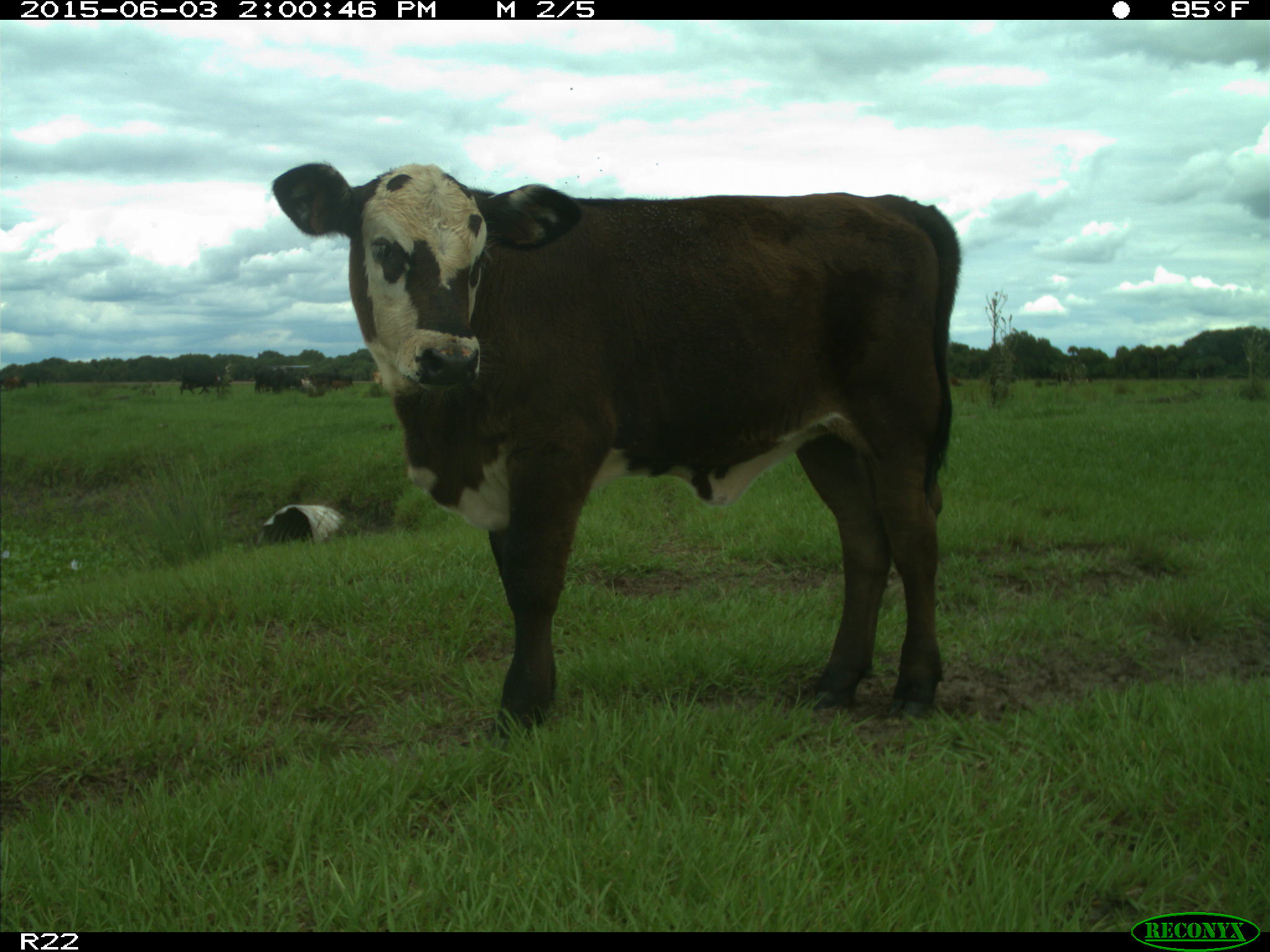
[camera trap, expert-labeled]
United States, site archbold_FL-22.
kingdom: Animalia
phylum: Chordata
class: Mammalia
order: Artiodactyla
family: Bovidae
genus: Bos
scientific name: Bos taurus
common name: domestic cow